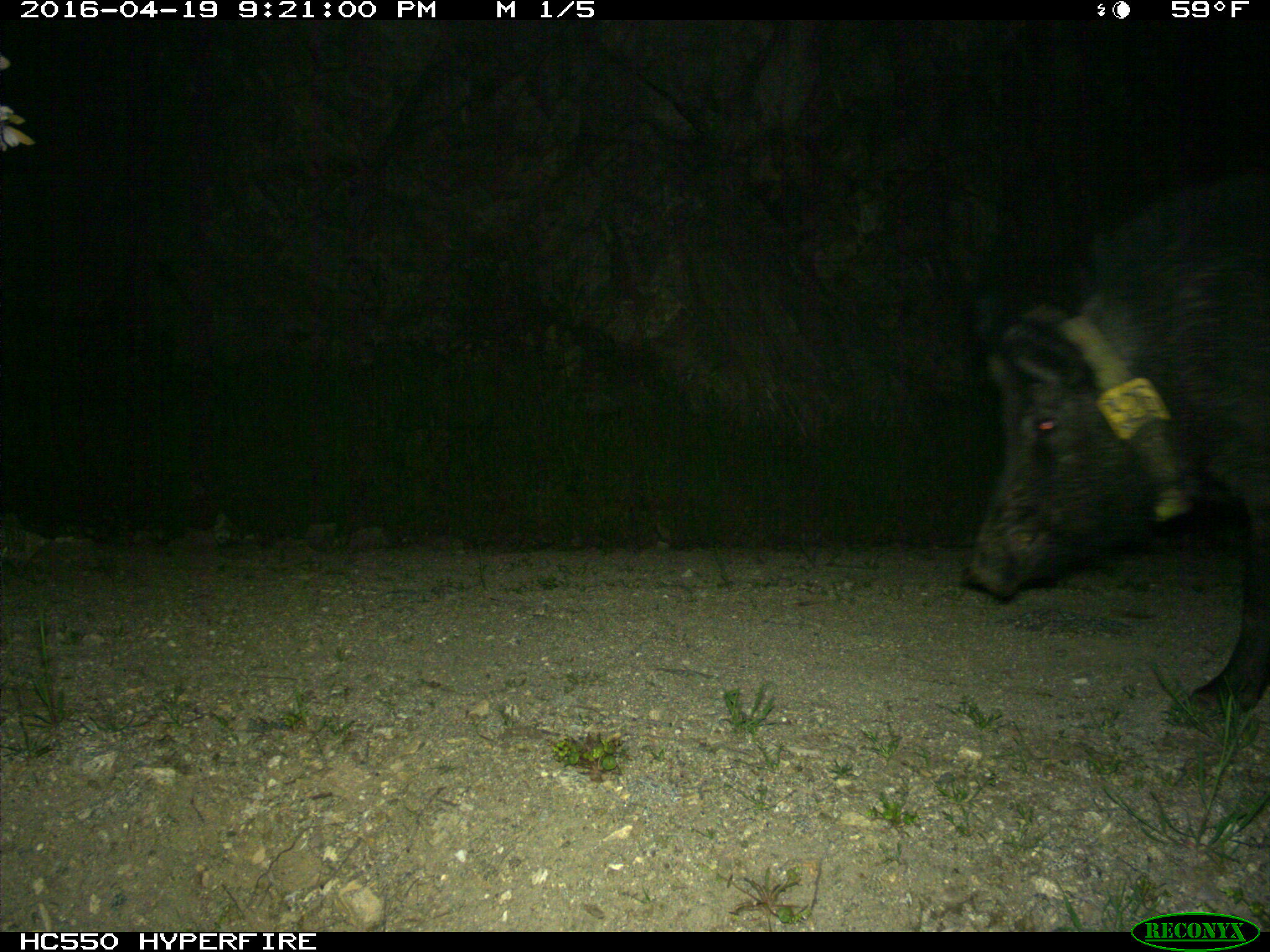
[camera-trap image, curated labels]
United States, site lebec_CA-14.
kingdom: Animalia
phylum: Chordata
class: Mammalia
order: Artiodactyla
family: Suidae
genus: Sus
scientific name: Sus scrofa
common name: wild boar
Sus scrofa (wild boar).